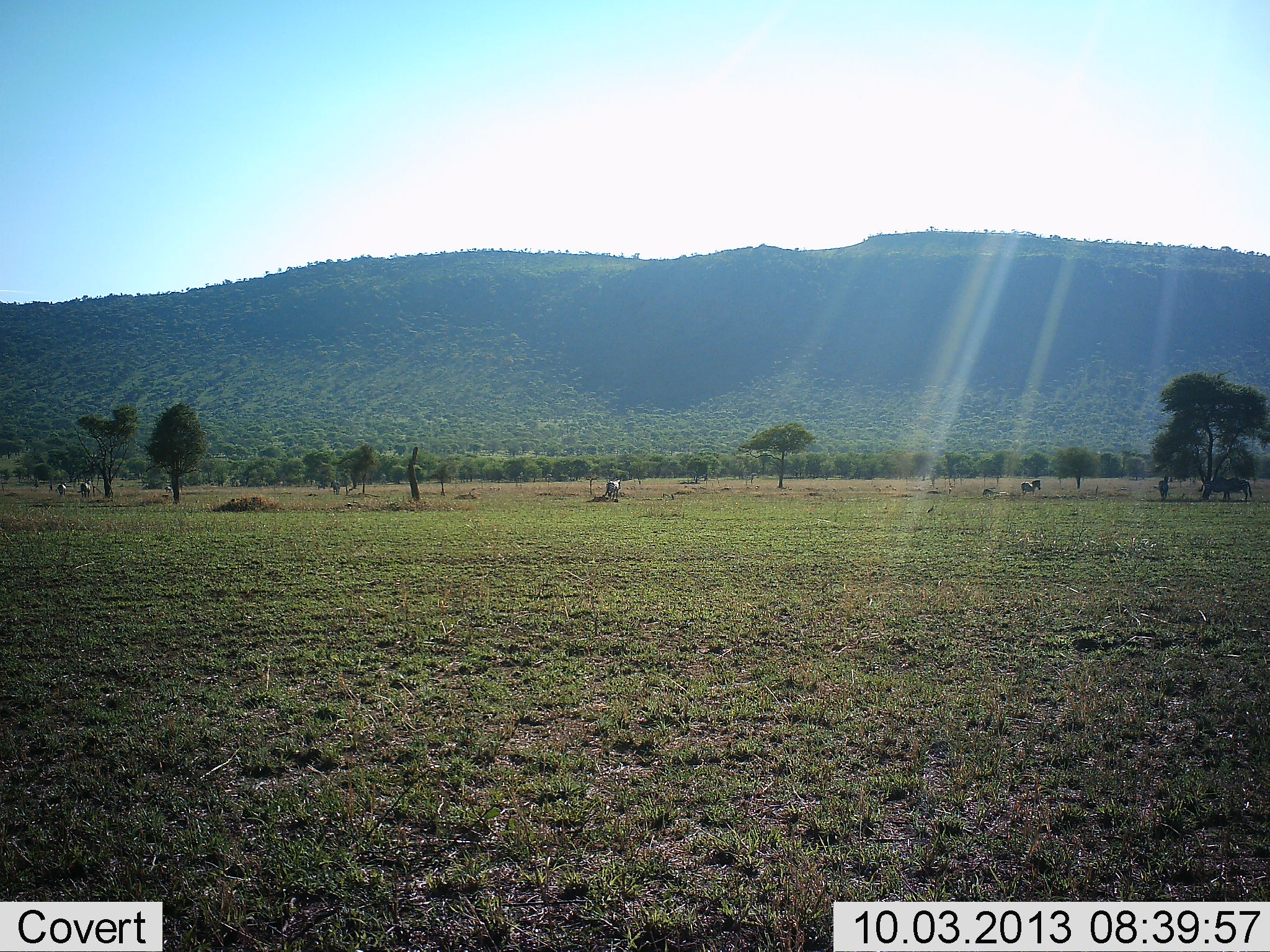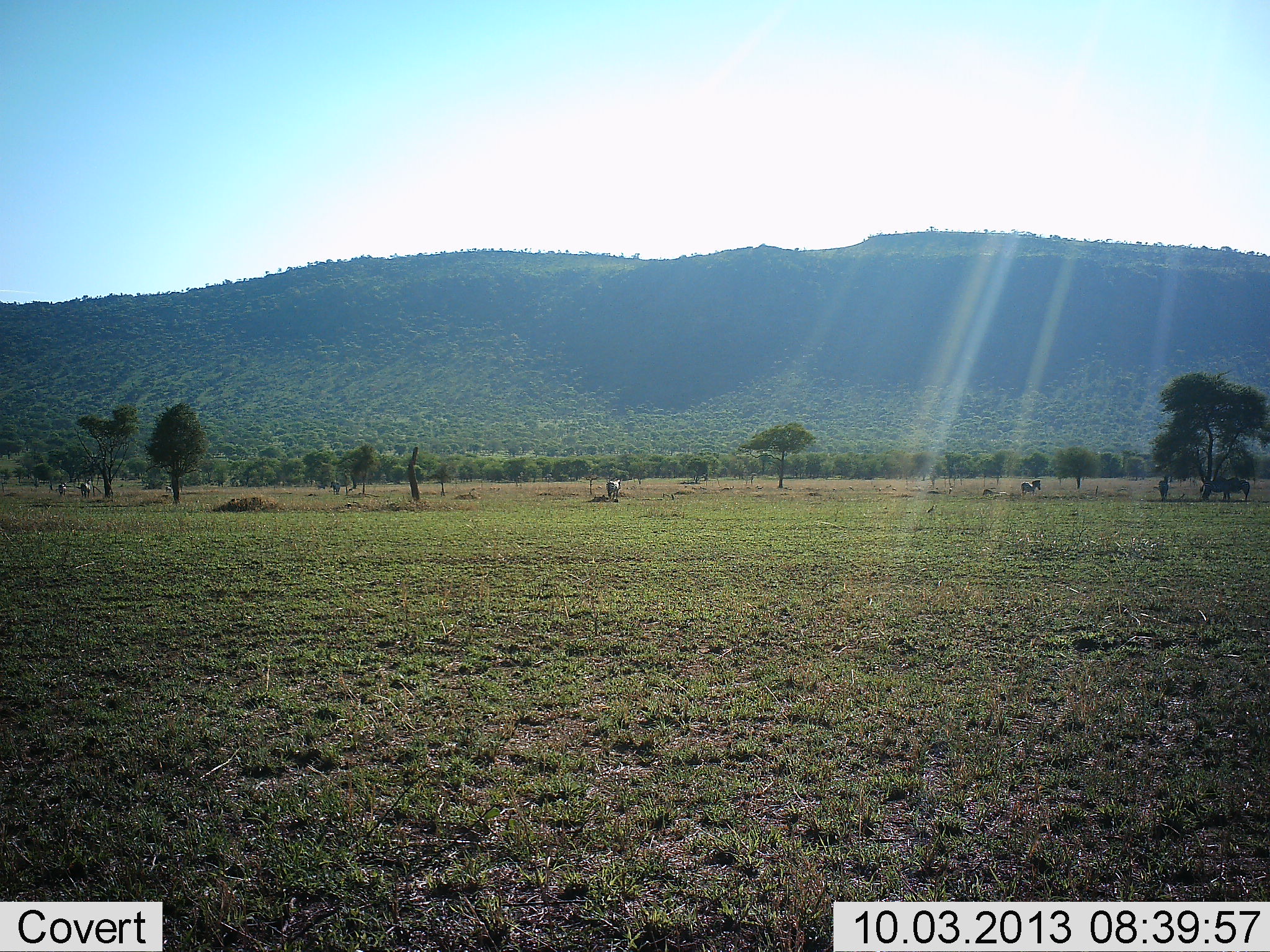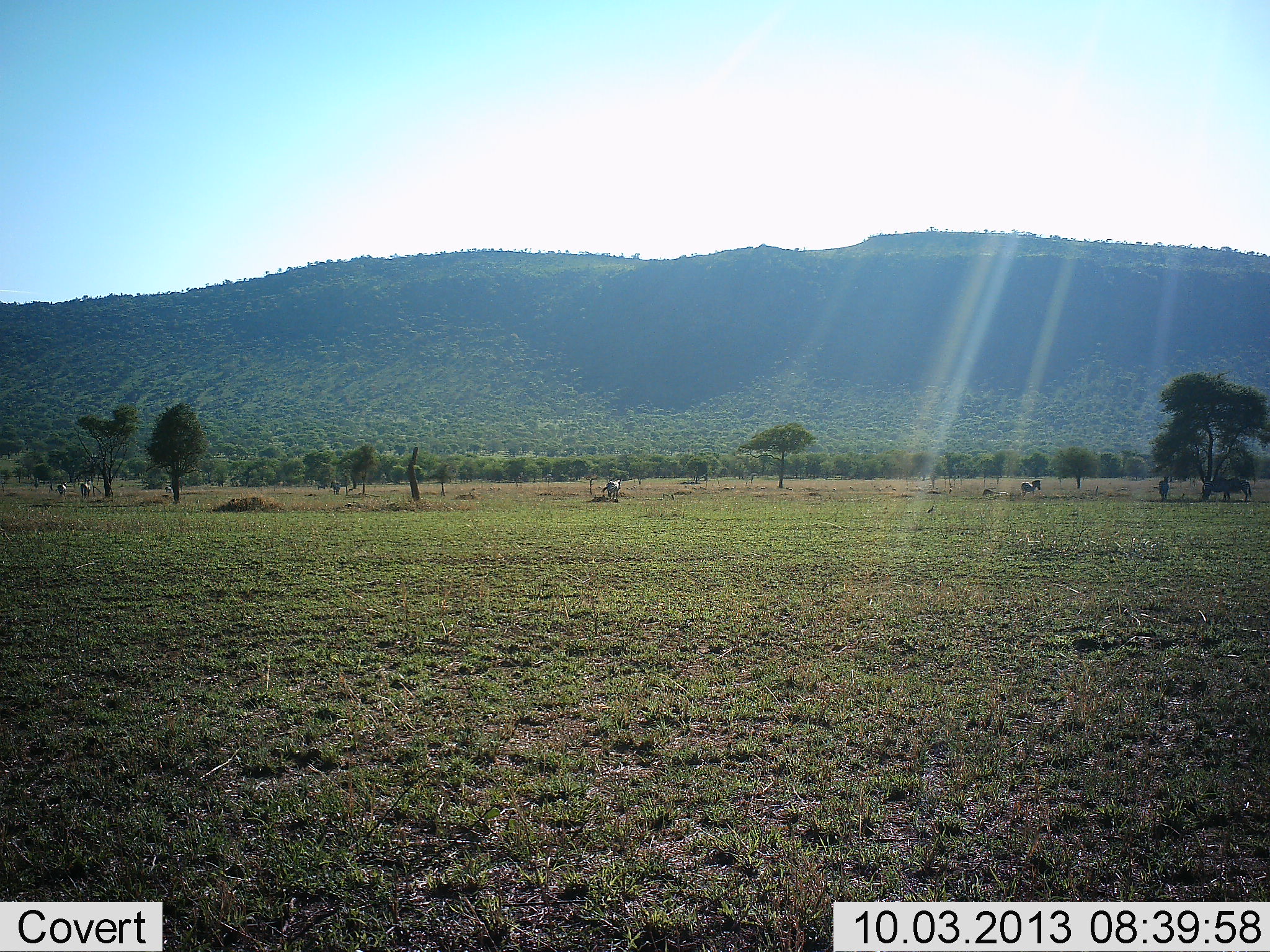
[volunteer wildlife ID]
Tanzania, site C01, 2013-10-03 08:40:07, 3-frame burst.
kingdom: Animalia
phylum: Chordata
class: Mammalia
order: Perissodactyla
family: Equidae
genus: Equus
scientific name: Equus quagga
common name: plains zebra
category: zebra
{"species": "zebra (plains zebra) (Equus quagga)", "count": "6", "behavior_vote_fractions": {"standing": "89%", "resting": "22%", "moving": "0%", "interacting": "0%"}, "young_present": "11%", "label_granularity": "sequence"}